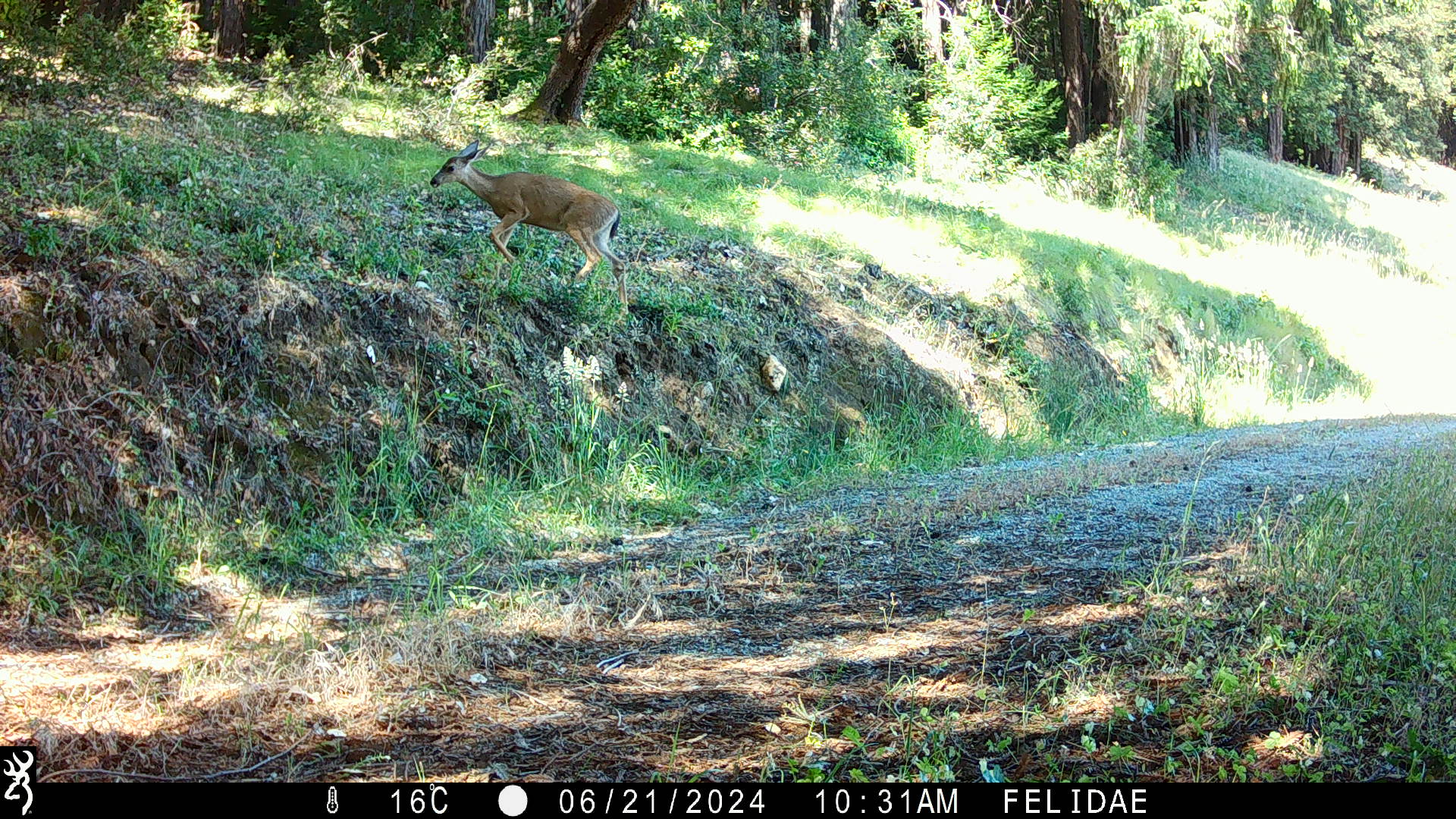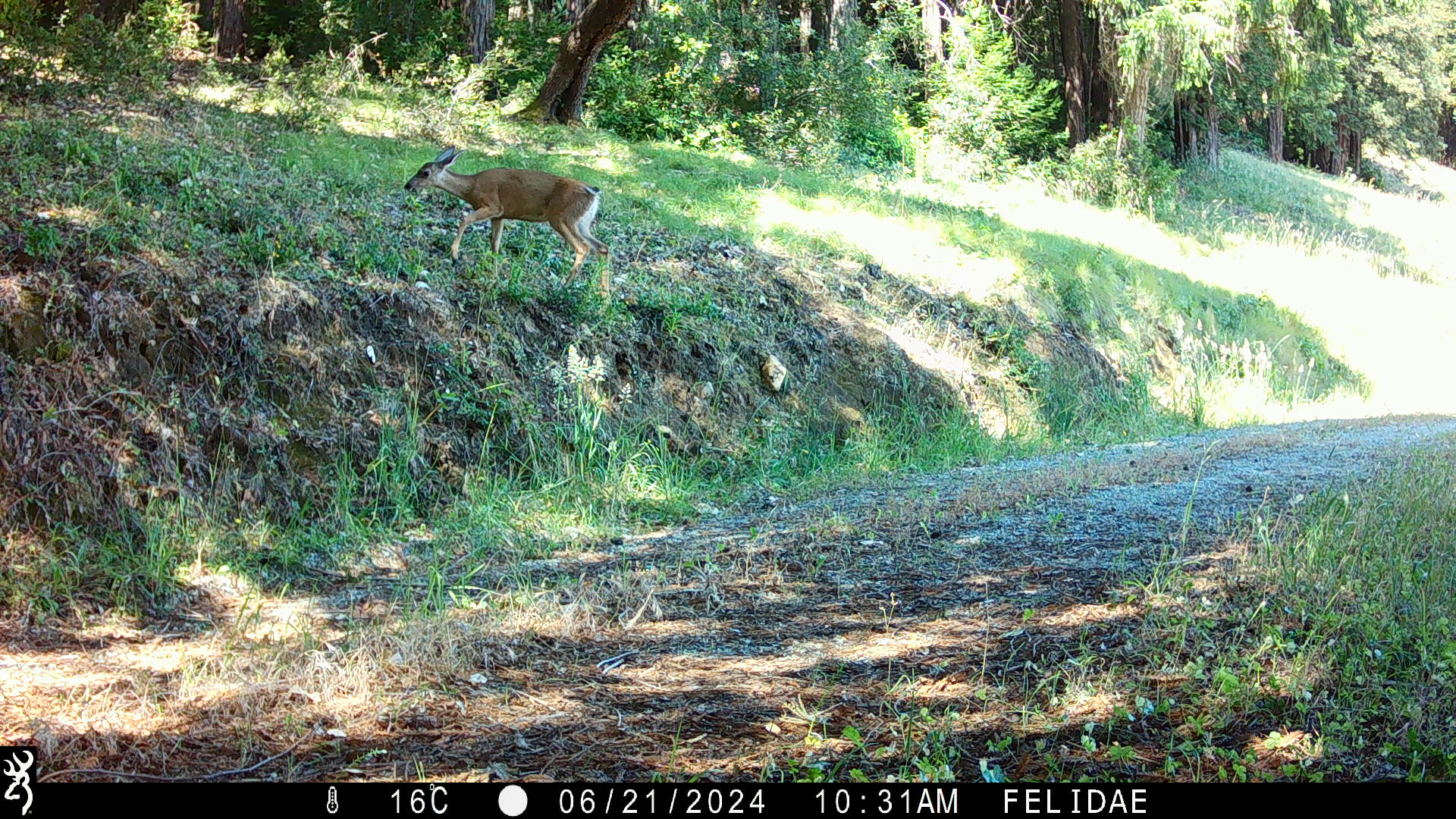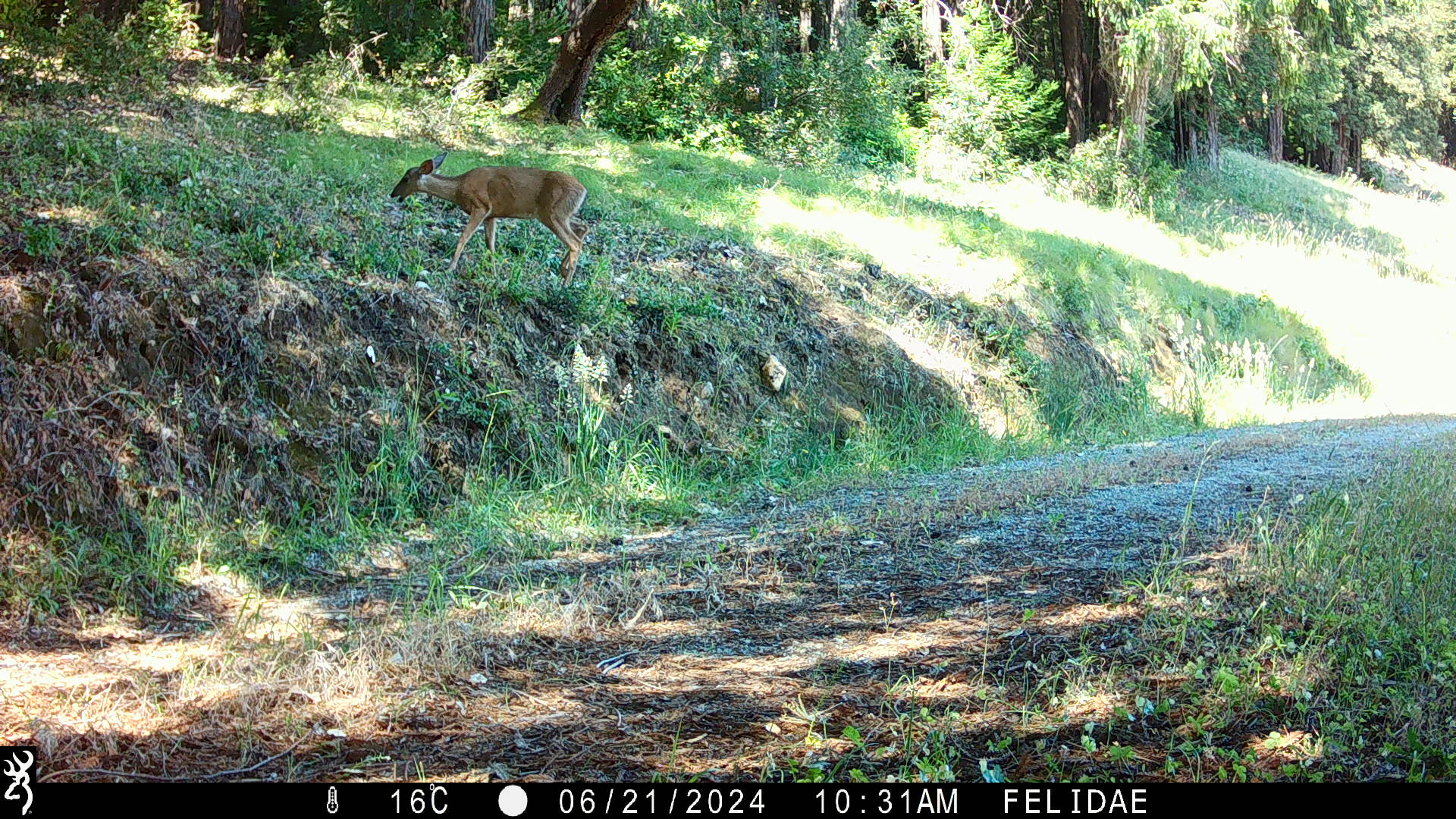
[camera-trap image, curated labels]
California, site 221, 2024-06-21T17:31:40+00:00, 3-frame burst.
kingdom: Animalia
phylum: Chordata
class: Mammalia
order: Artiodactyla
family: Cervidae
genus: Odocoileus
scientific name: Odocoileus hemionus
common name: mule deer